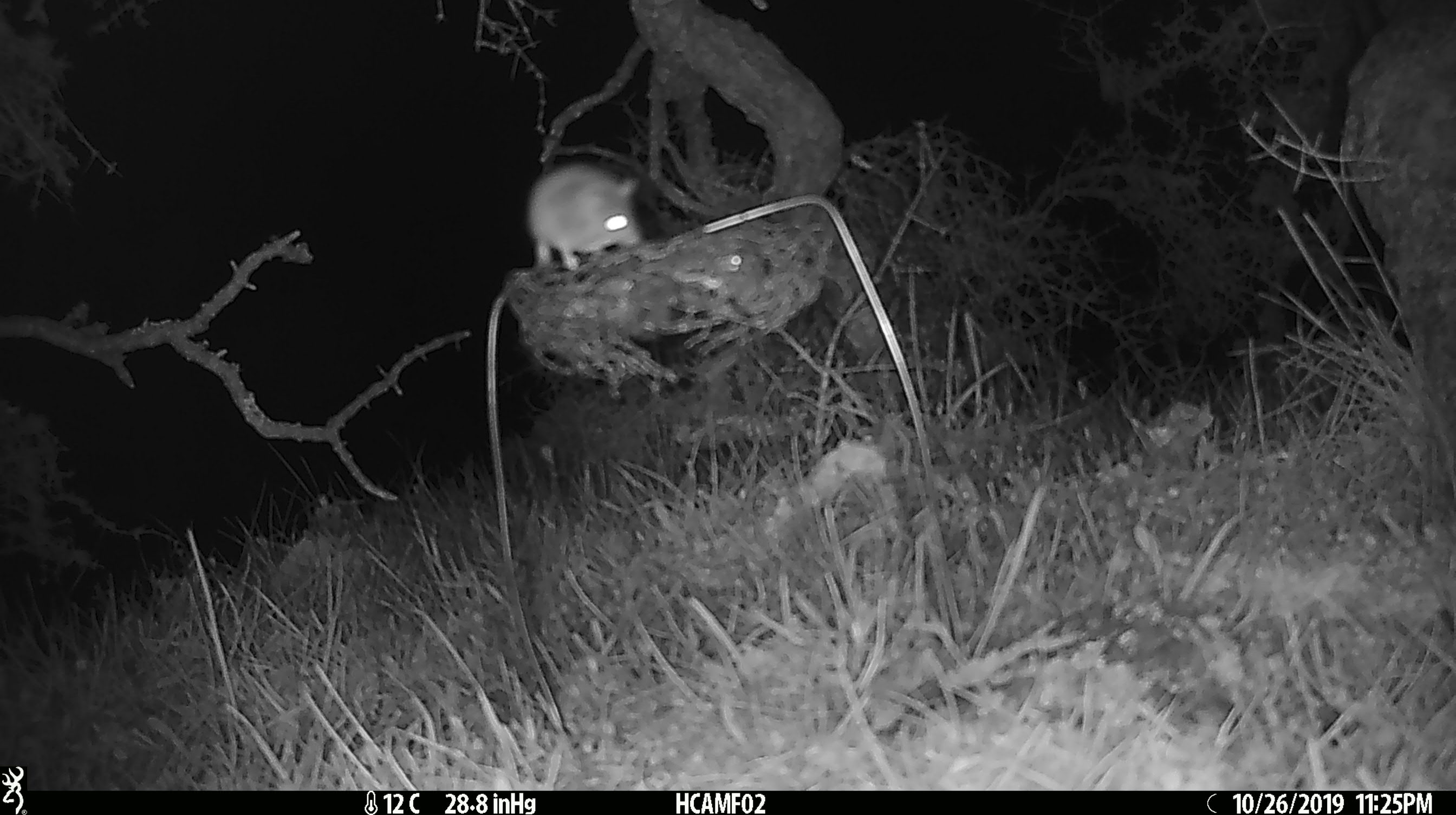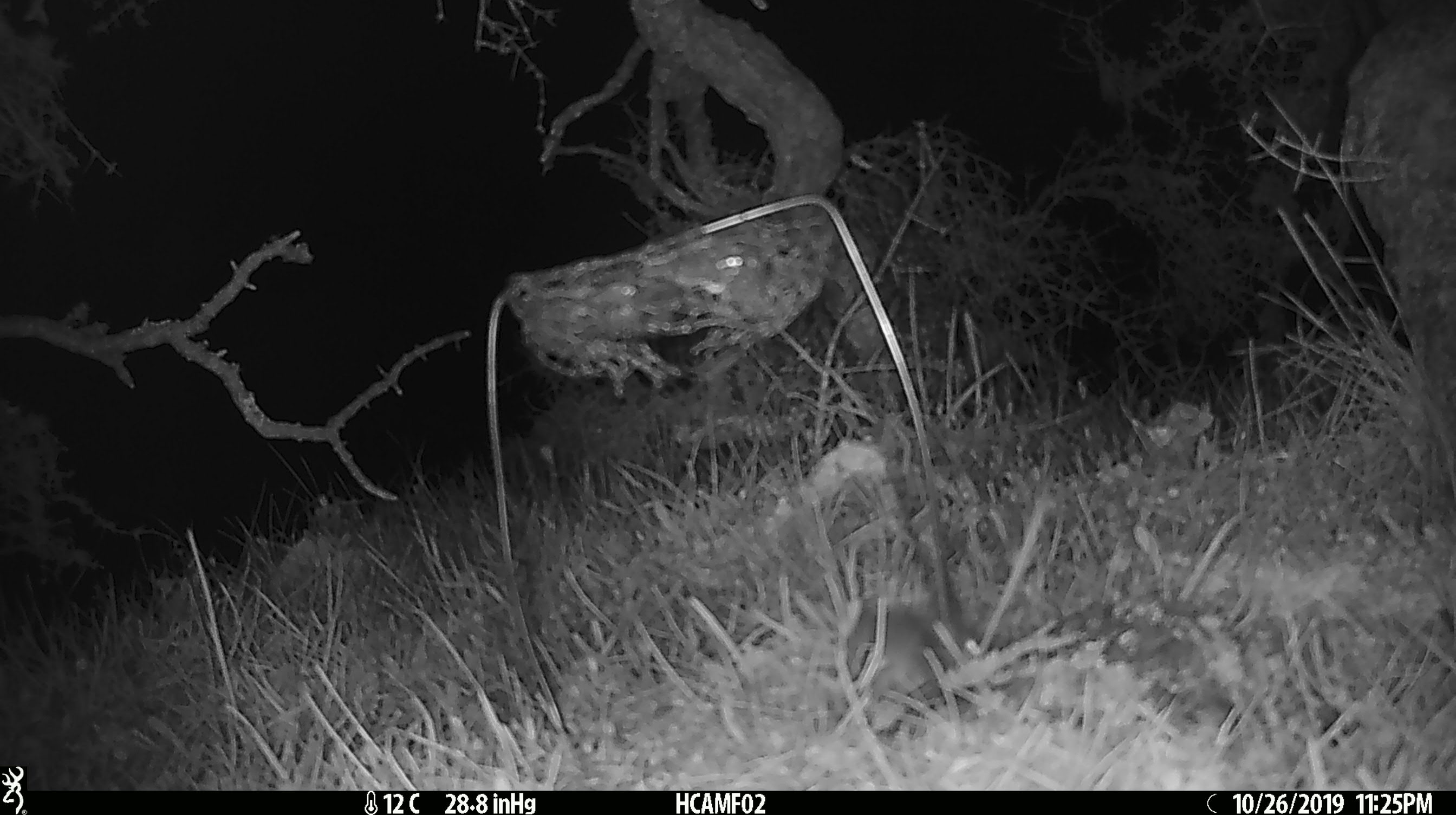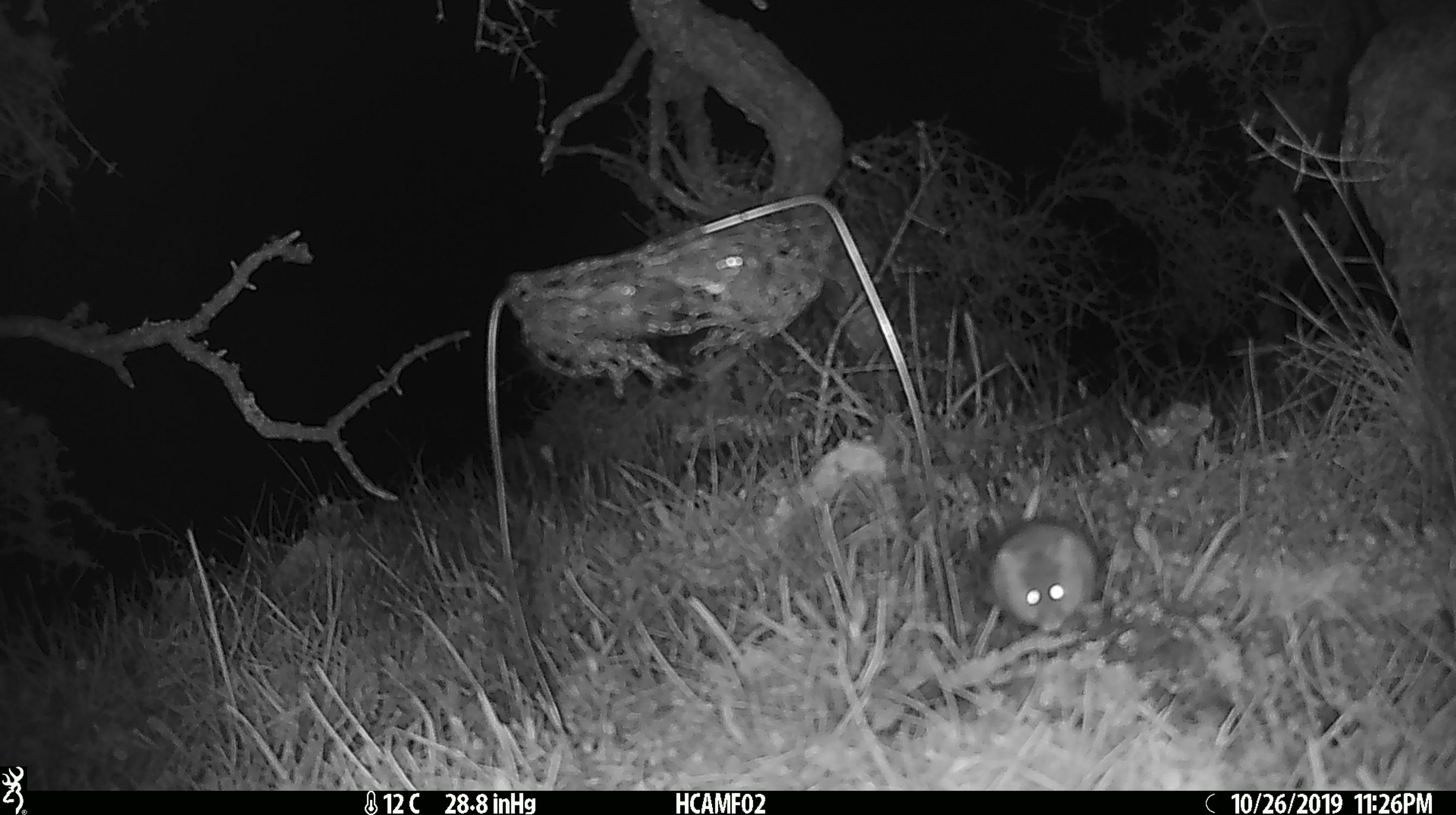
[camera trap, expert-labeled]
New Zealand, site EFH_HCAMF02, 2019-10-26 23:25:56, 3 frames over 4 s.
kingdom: Animalia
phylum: Chordata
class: Mammalia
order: Rodentia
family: Muridae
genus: Mus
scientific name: Mus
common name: mouse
Mouse (Mus).